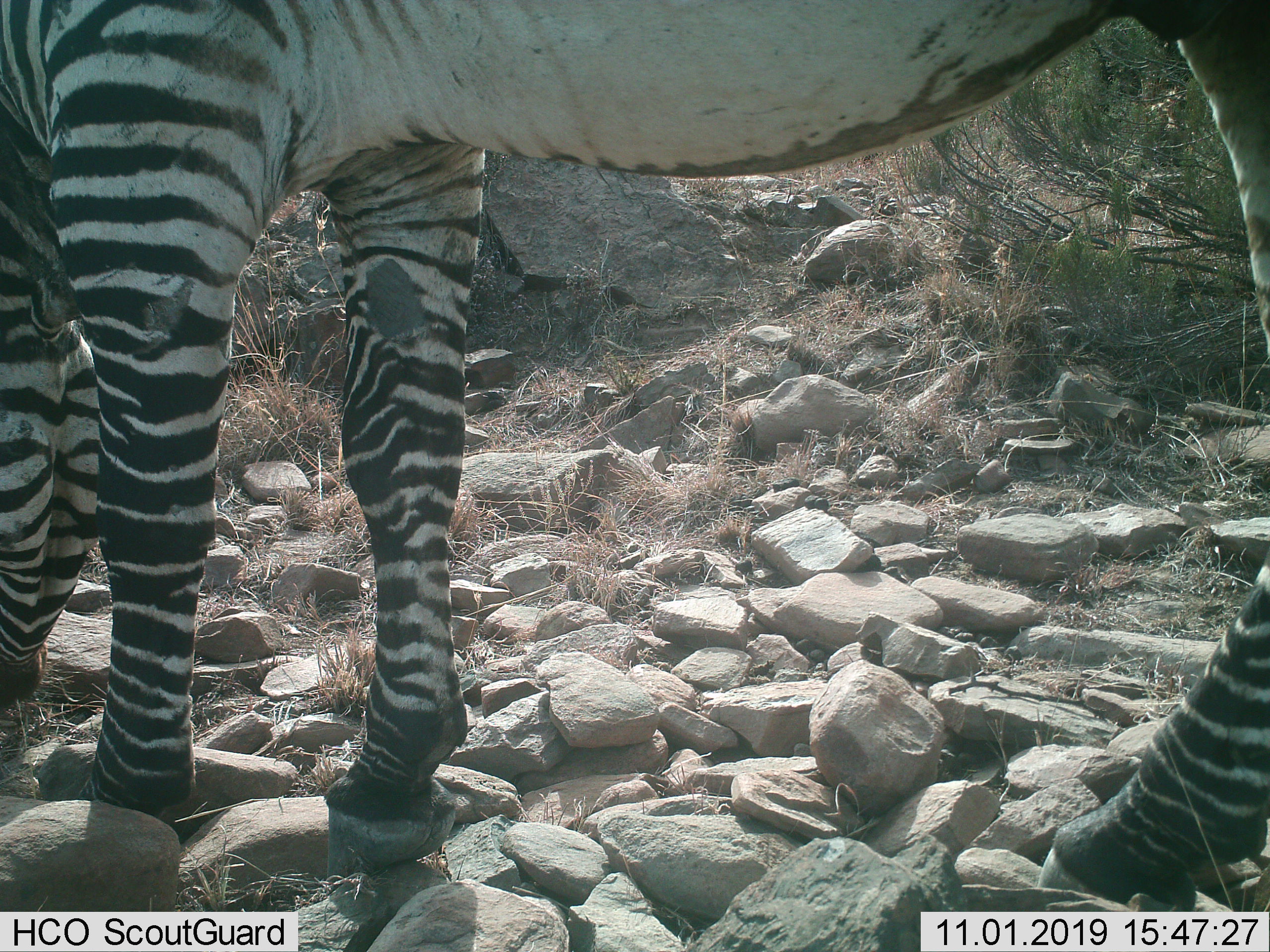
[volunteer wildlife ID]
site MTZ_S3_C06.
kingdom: Animalia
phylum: Chordata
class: Mammalia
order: Perissodactyla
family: Equidae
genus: Equus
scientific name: Equus zebra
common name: mountain zebra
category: zebramountain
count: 1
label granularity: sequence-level